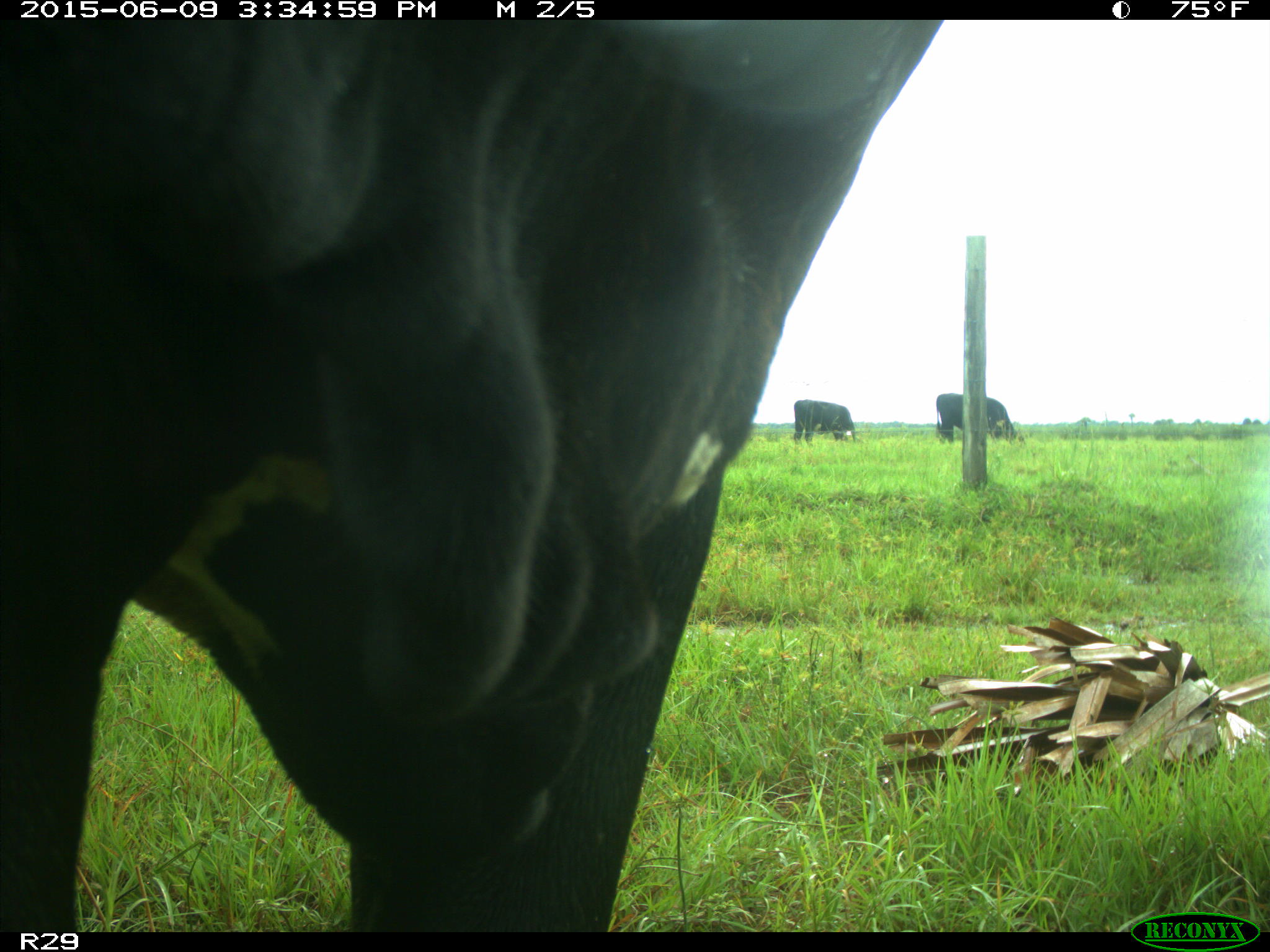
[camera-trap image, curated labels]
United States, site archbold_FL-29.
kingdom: Animalia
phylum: Chordata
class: Mammalia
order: Artiodactyla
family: Bovidae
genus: Bos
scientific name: Bos taurus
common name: domestic cow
Bos taurus (domestic cow).